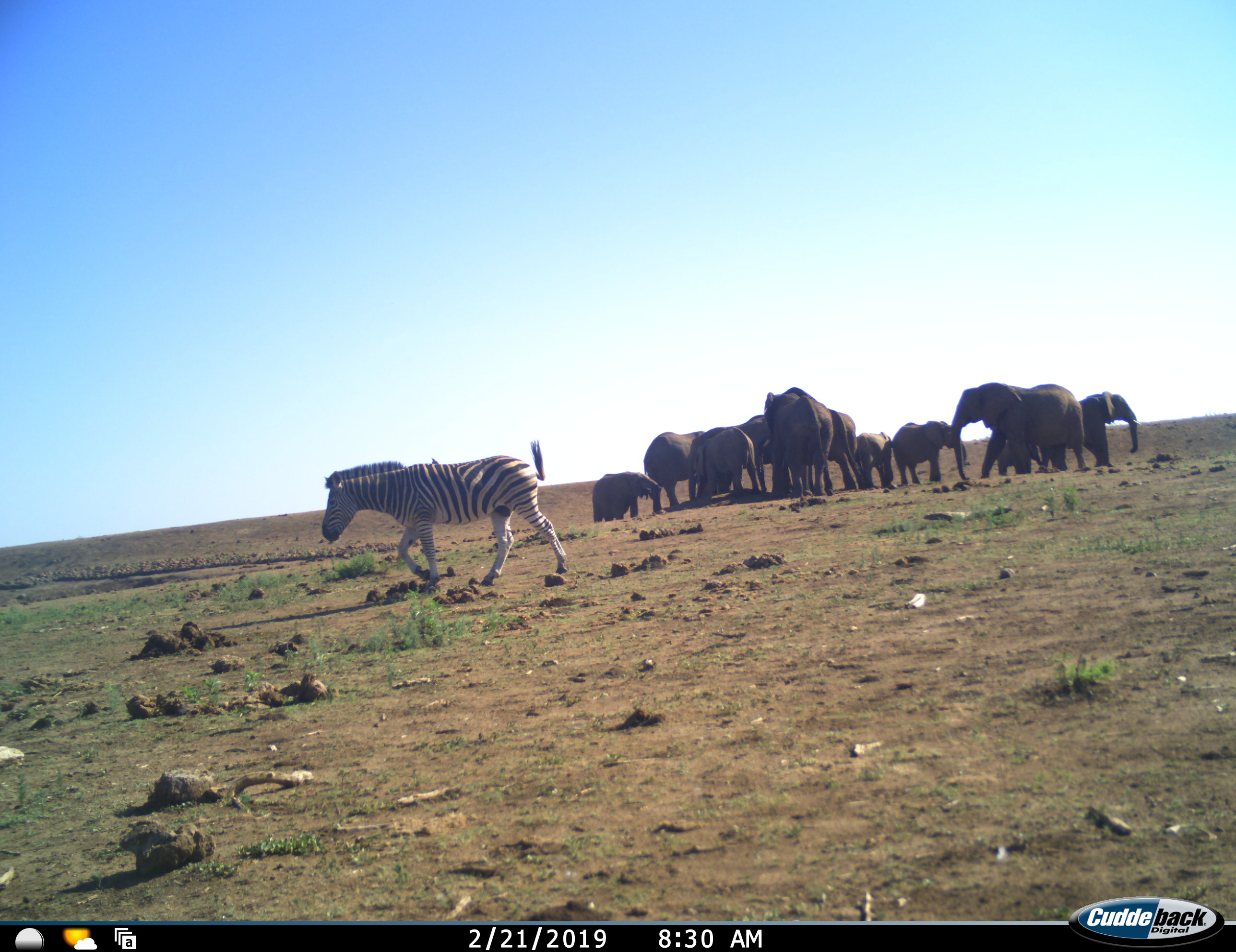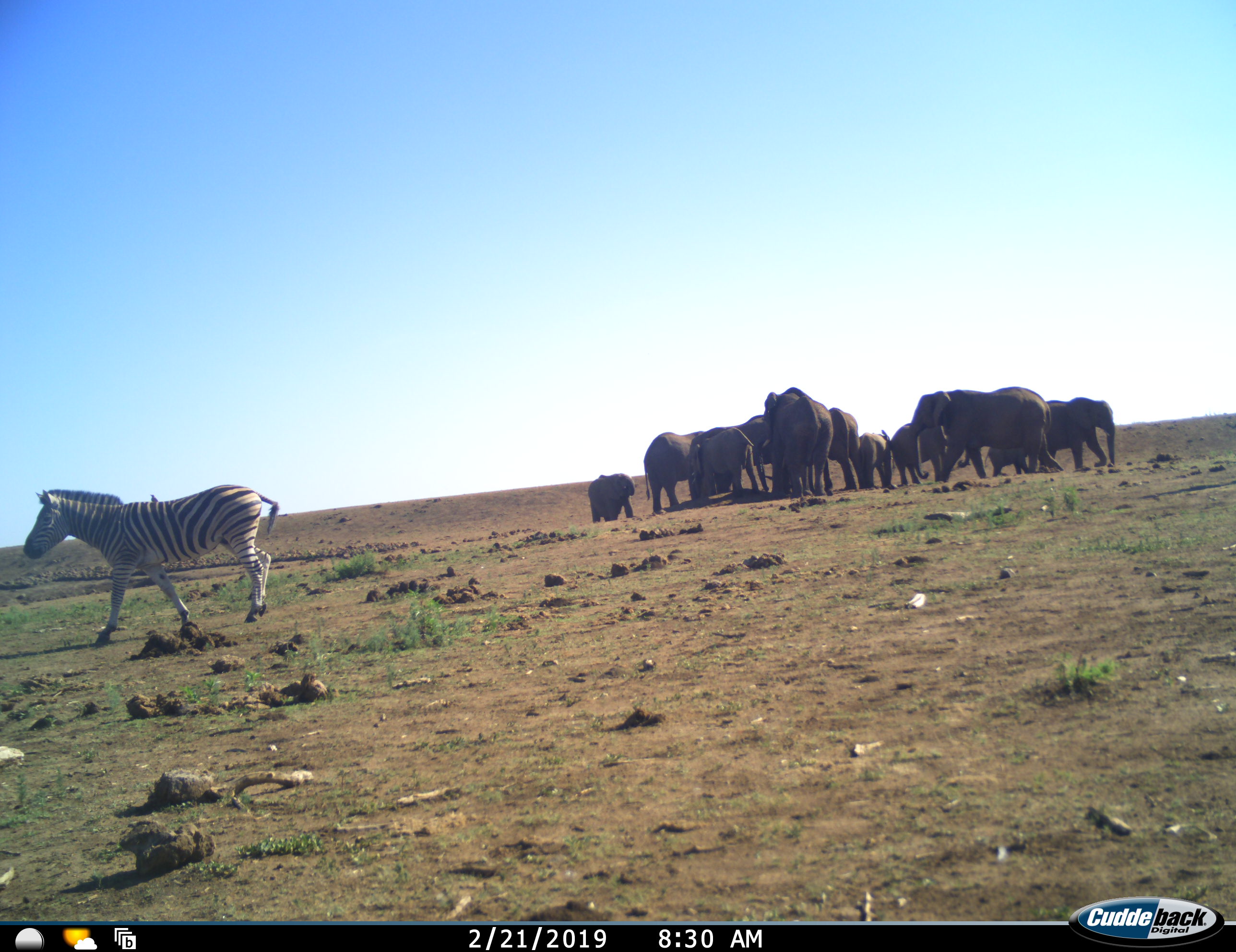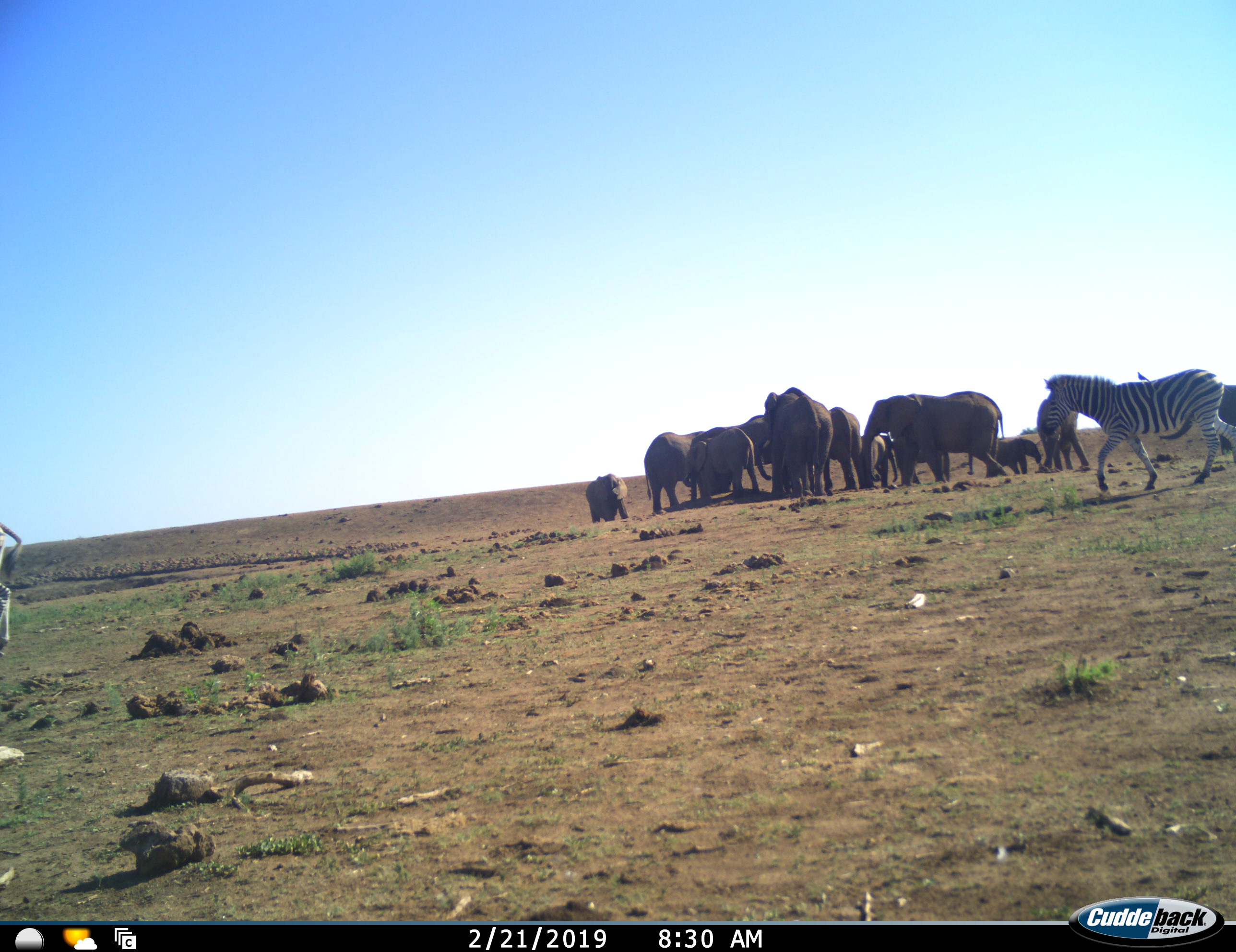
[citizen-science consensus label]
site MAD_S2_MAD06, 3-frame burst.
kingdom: Animalia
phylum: Chordata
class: Mammalia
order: Proboscidea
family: Elephantidae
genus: Loxodonta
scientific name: Loxodonta africana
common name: african bush elephant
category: elephant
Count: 11-50.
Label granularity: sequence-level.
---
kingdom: Animalia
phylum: Chordata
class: Mammalia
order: Perissodactyla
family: Equidae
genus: Equus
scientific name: Equus quagga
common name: plains zebra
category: zebraplains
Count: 2.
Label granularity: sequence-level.